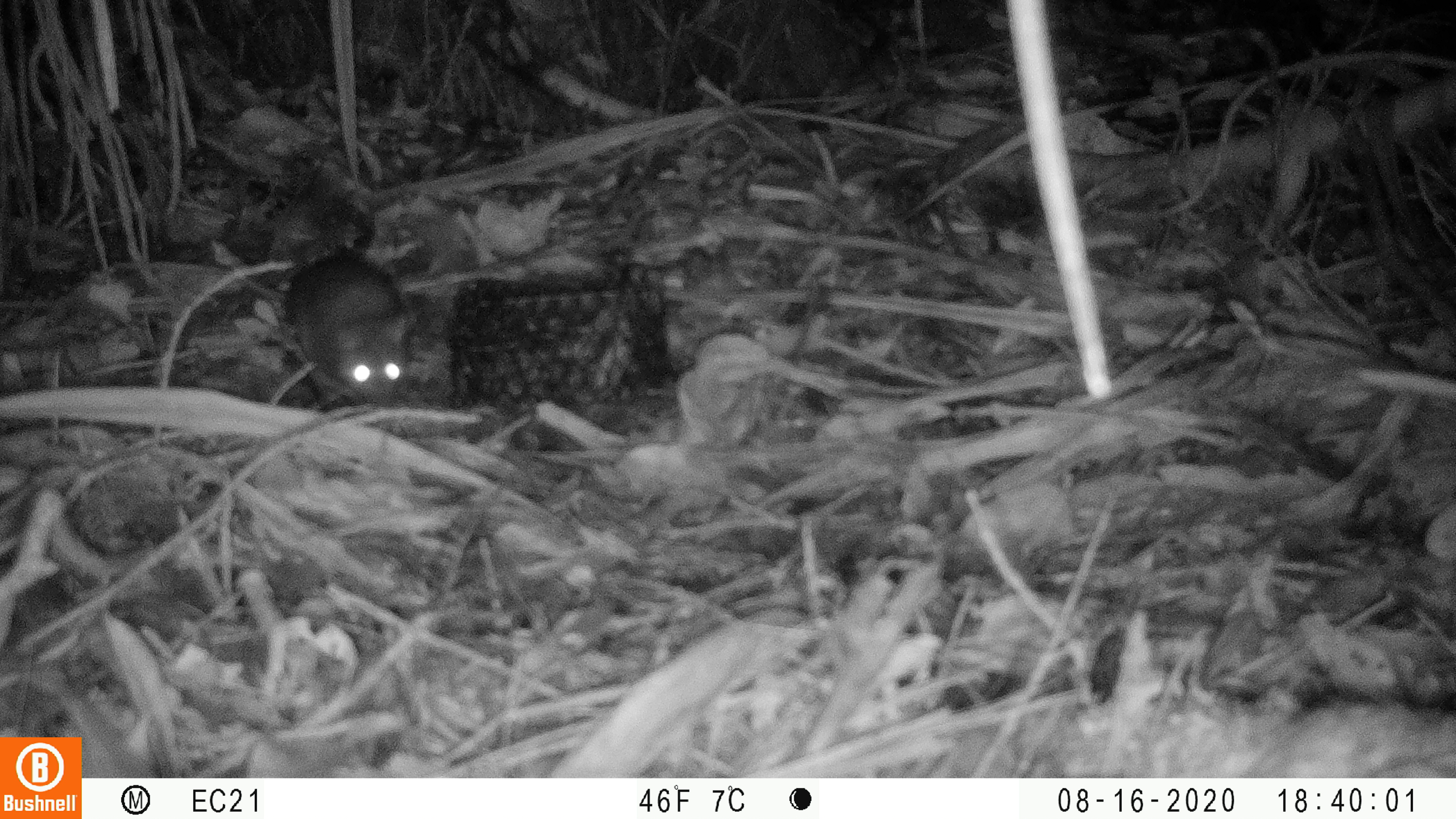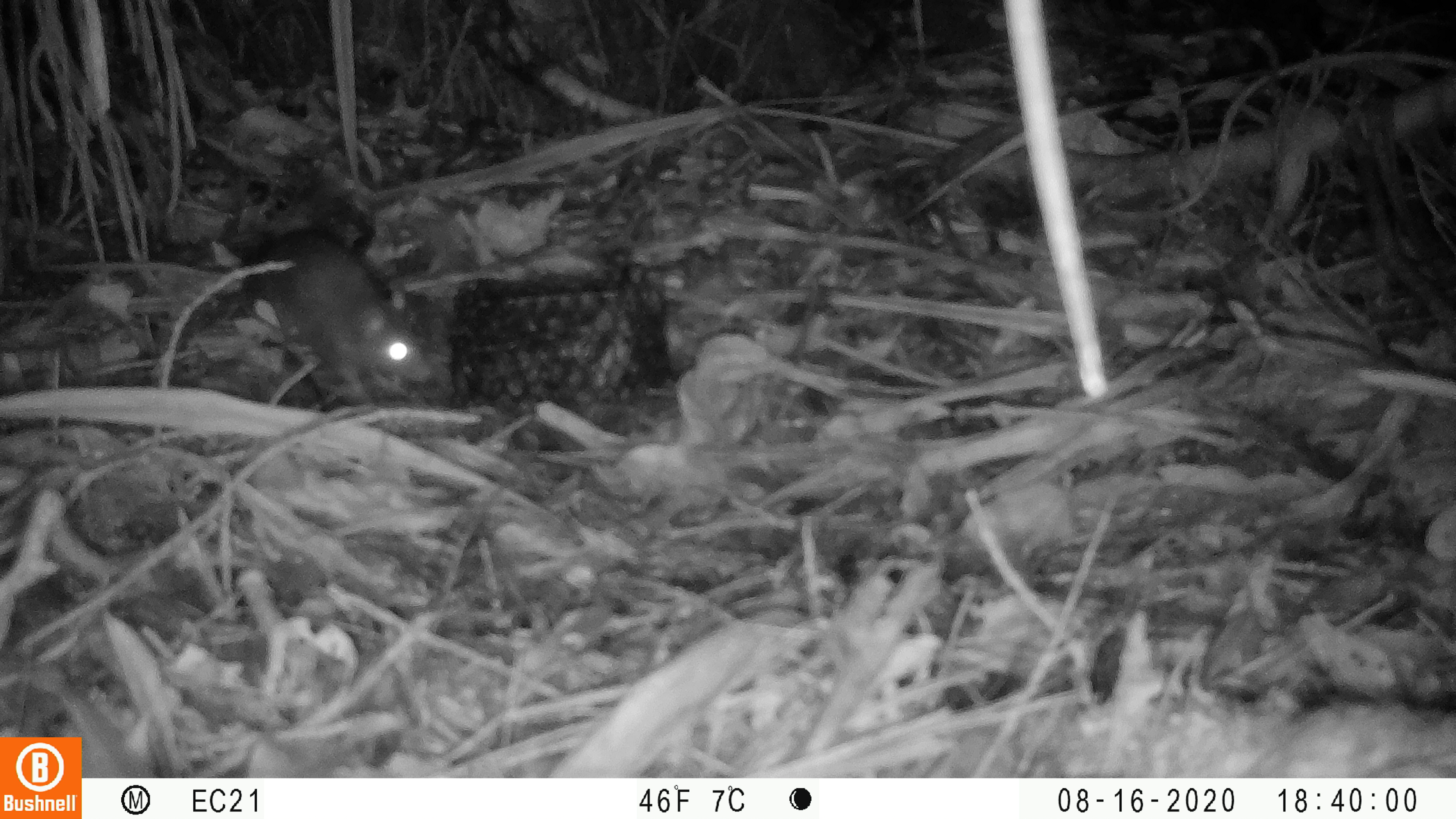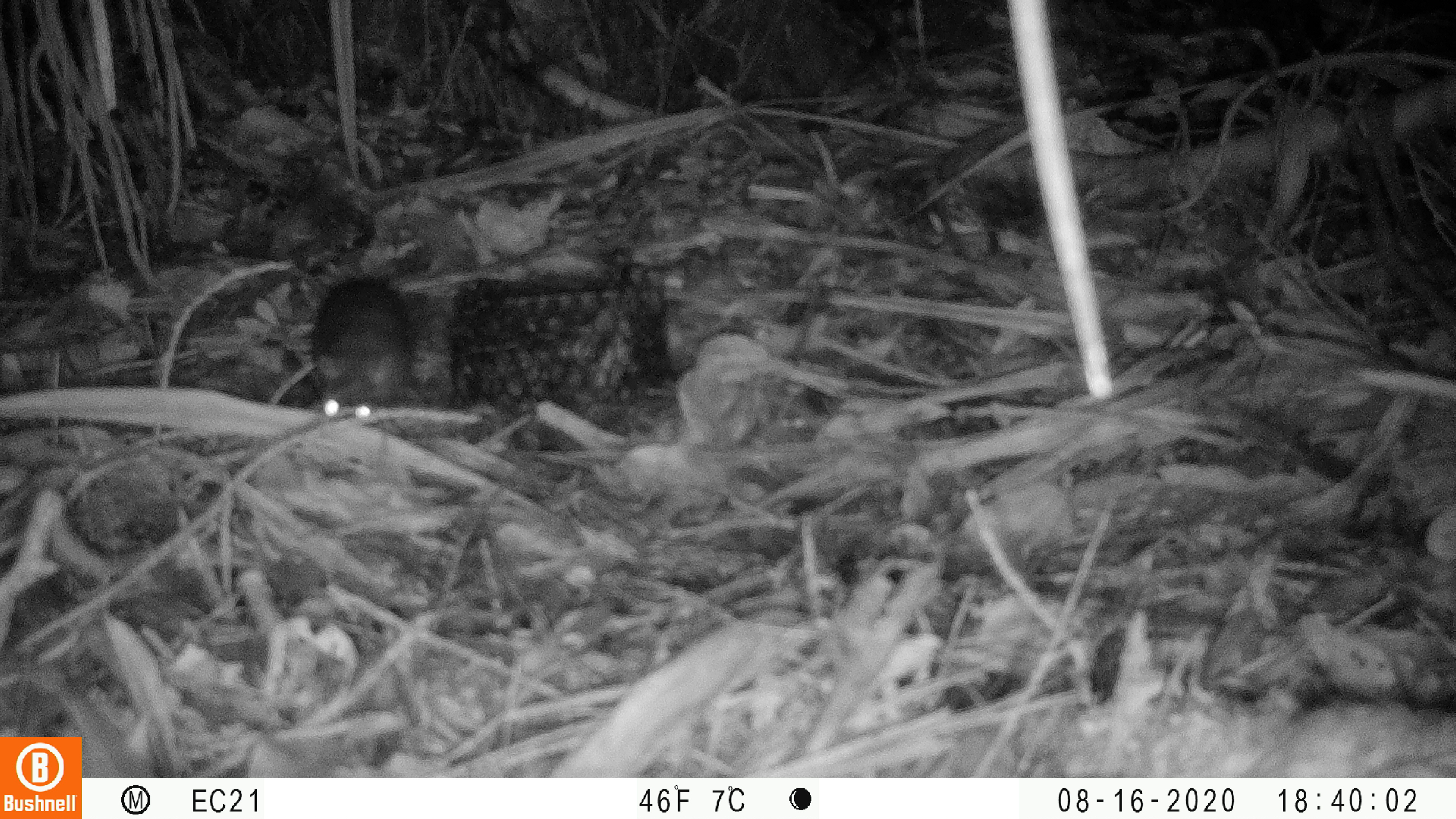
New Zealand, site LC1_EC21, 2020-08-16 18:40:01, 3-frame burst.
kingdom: Animalia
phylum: Chordata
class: Mammalia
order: Rodentia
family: Muridae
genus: Rattus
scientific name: Rattus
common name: rat